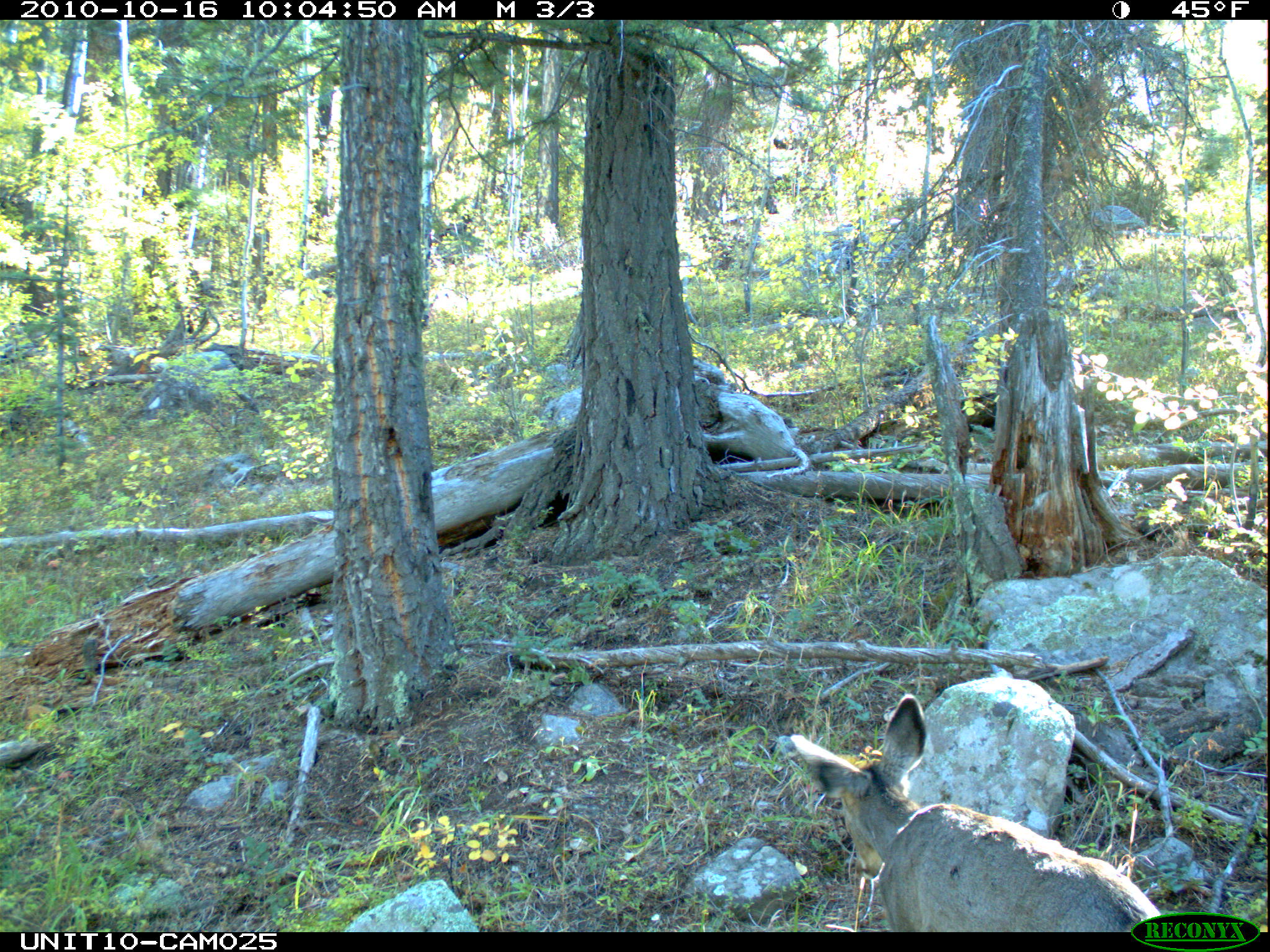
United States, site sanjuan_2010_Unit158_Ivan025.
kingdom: Animalia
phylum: Chordata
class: Mammalia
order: Artiodactyla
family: Cervidae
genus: Odocoileus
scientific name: Odocoileus hemionus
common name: mule deer